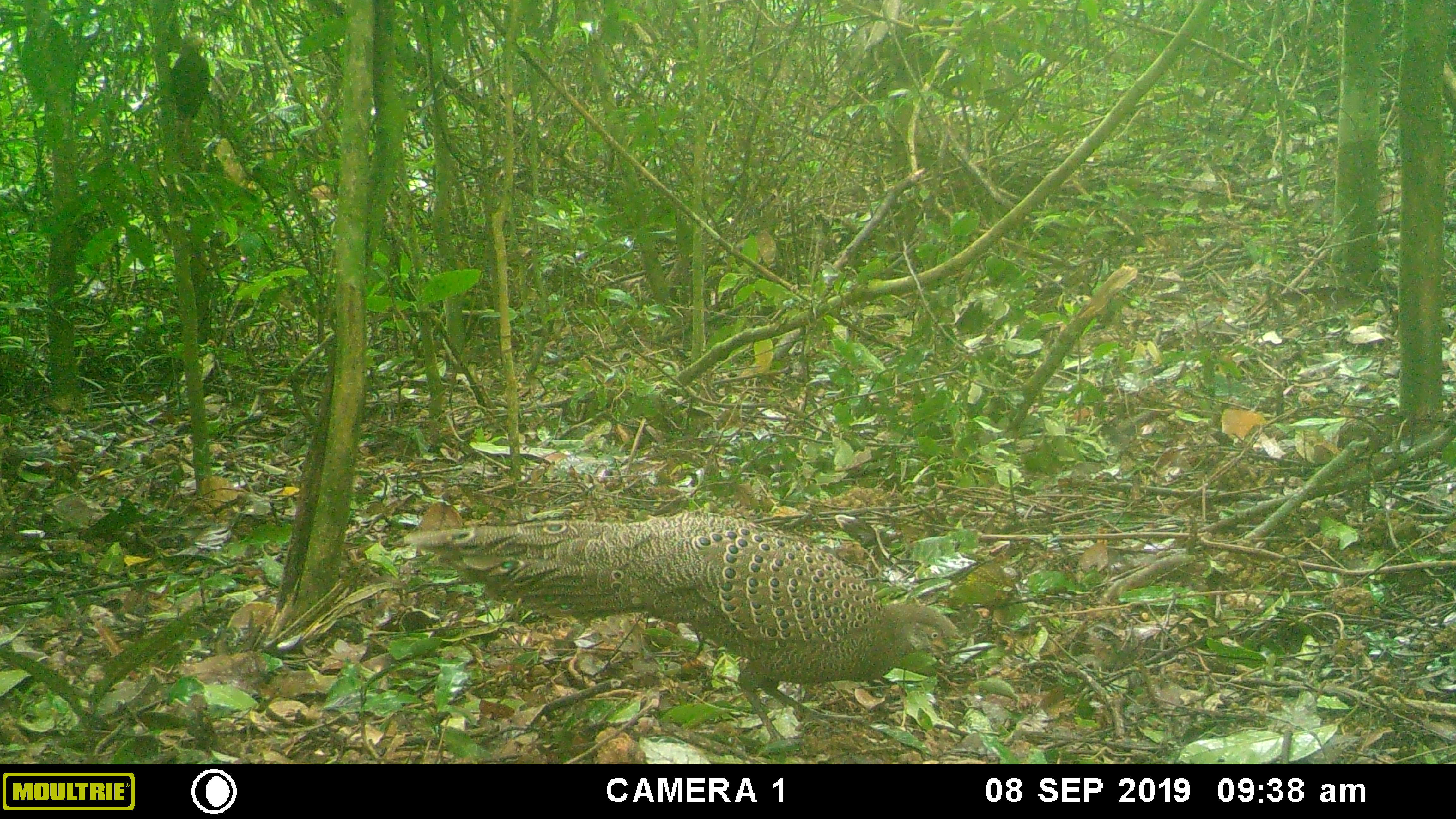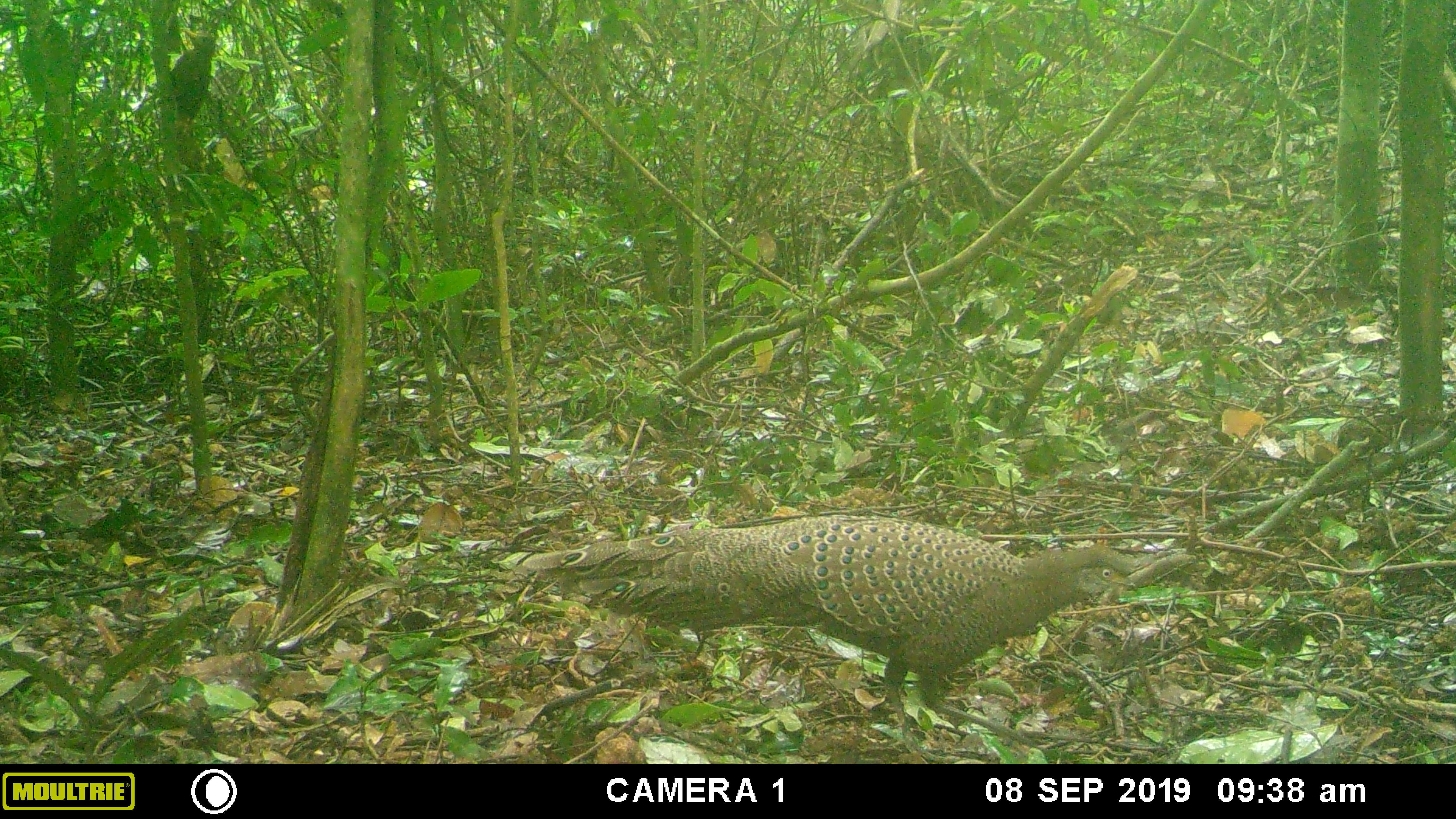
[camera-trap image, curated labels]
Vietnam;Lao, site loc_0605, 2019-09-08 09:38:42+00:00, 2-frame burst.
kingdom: Animalia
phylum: Chordata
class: Aves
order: Galliformes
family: Phasianidae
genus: Polyplectron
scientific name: Polyplectron bicalcaratum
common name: gray peacock-pheasant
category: grey peacock pheasant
Grey peacock pheasant (gray peacock-pheasant) (Polyplectron bicalcaratum). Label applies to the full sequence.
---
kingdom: Animalia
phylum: Chordata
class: Mammalia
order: Rodentia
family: Sciuridae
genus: Dremomys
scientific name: Dremomys rufigenis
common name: red-cheeked squirrel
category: red cheeked squirrel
Red cheeked squirrel (red-cheeked squirrel) (Dremomys rufigenis). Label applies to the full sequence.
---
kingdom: Animalia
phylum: Chordata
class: Aves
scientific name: Aves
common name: bird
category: unidentified bird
Unidentified bird (bird) (Aves). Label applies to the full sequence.